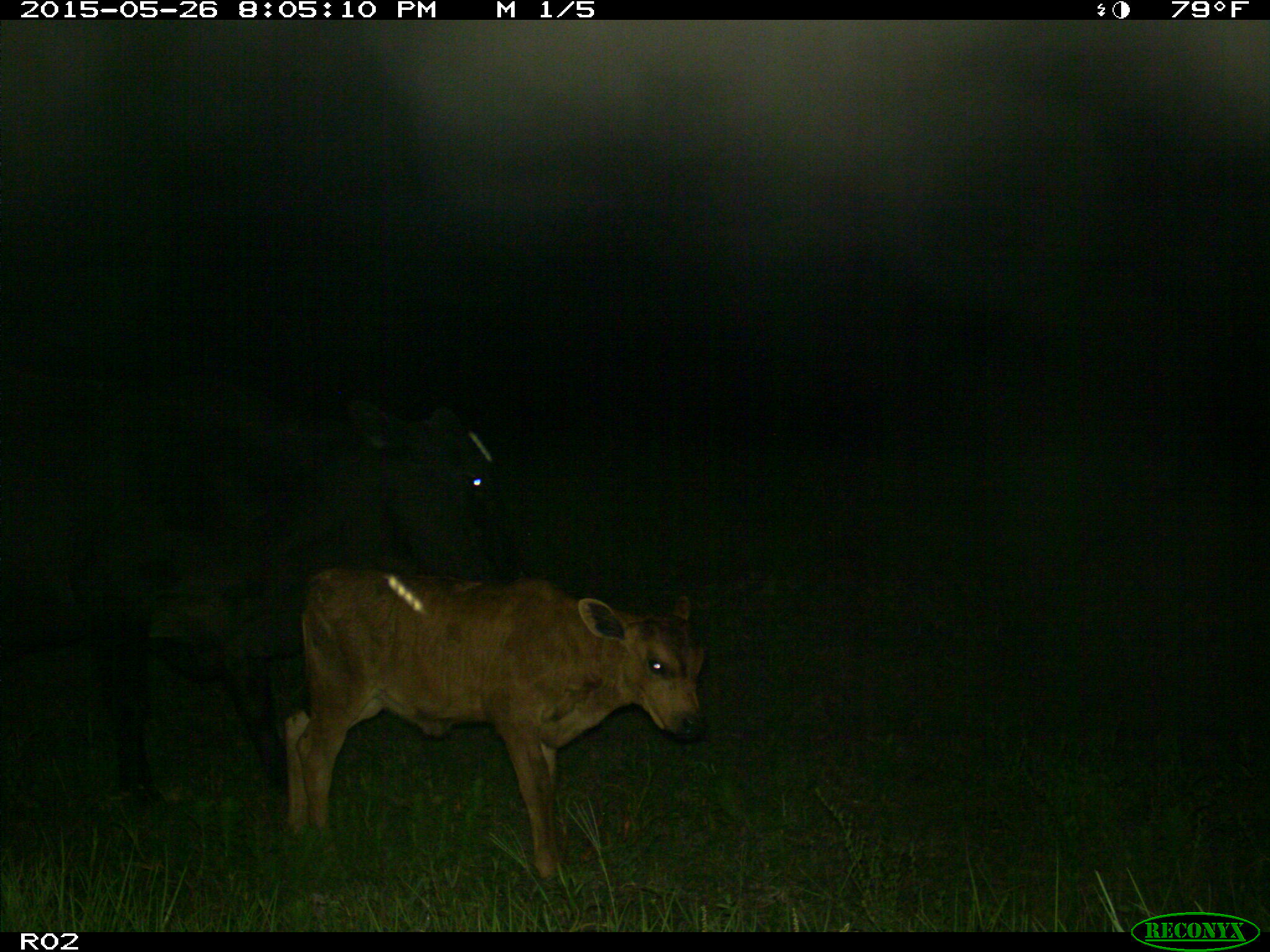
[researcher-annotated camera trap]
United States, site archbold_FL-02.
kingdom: Animalia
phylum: Chordata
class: Mammalia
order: Artiodactyla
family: Bovidae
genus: Bos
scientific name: Bos taurus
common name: domestic cow